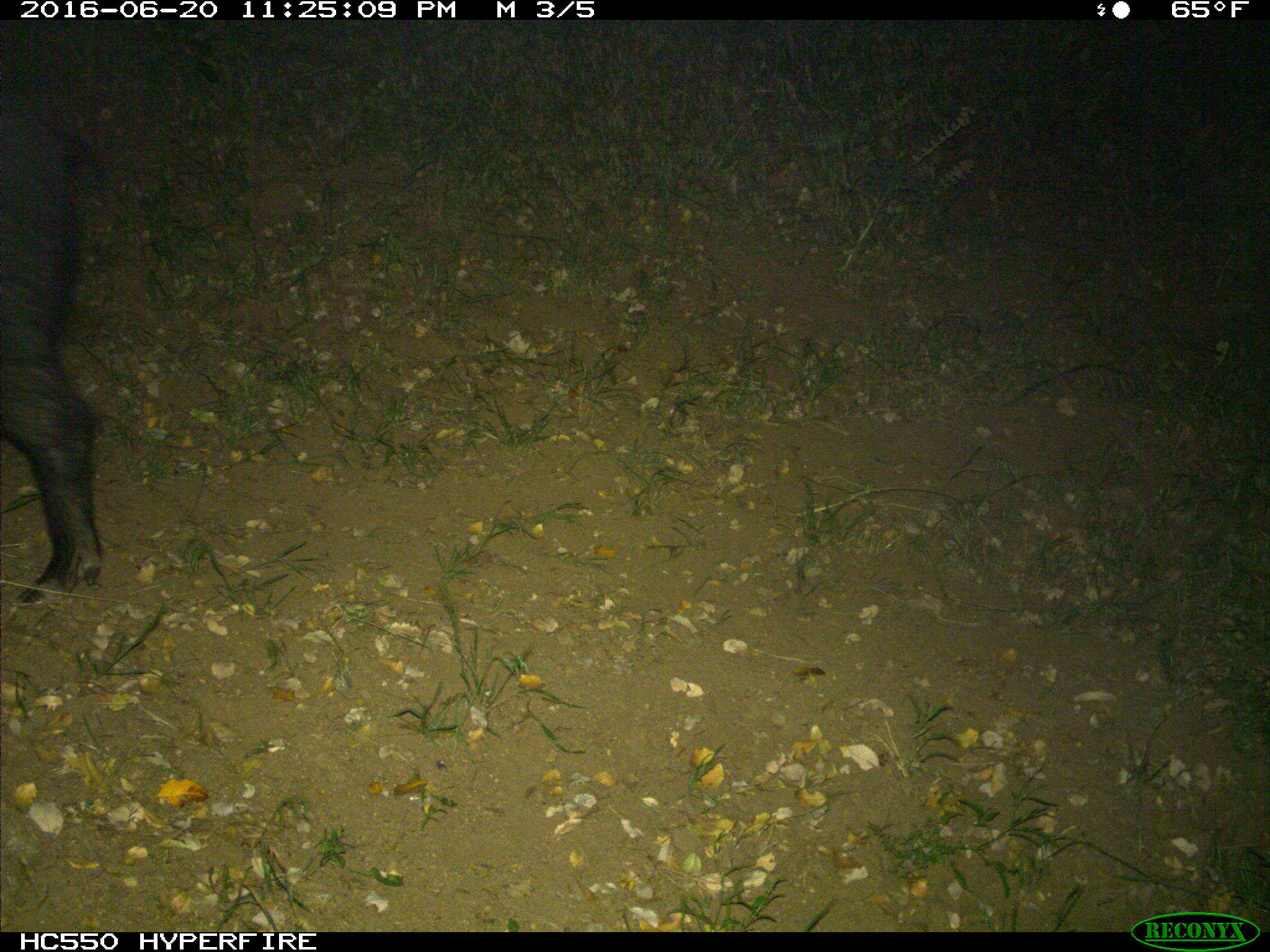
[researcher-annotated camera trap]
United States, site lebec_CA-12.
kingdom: Animalia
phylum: Chordata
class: Mammalia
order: Artiodactyla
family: Suidae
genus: Sus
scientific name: Sus scrofa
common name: wild boar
Sus scrofa (wild boar).